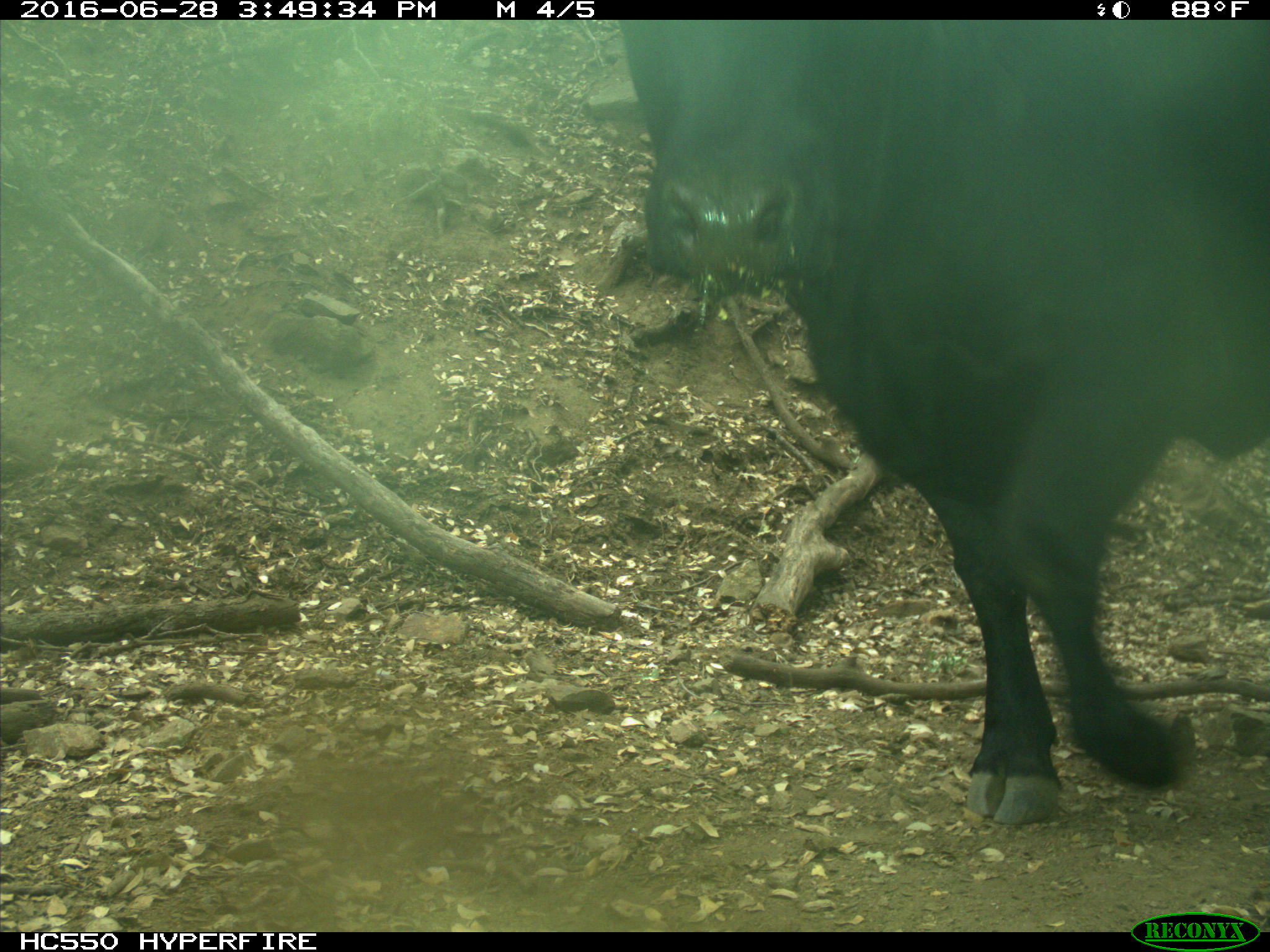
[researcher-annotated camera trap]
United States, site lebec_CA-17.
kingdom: Animalia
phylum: Chordata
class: Mammalia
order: Artiodactyla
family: Bovidae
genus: Bos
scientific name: Bos taurus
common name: domestic cow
Bos taurus (domestic cow).